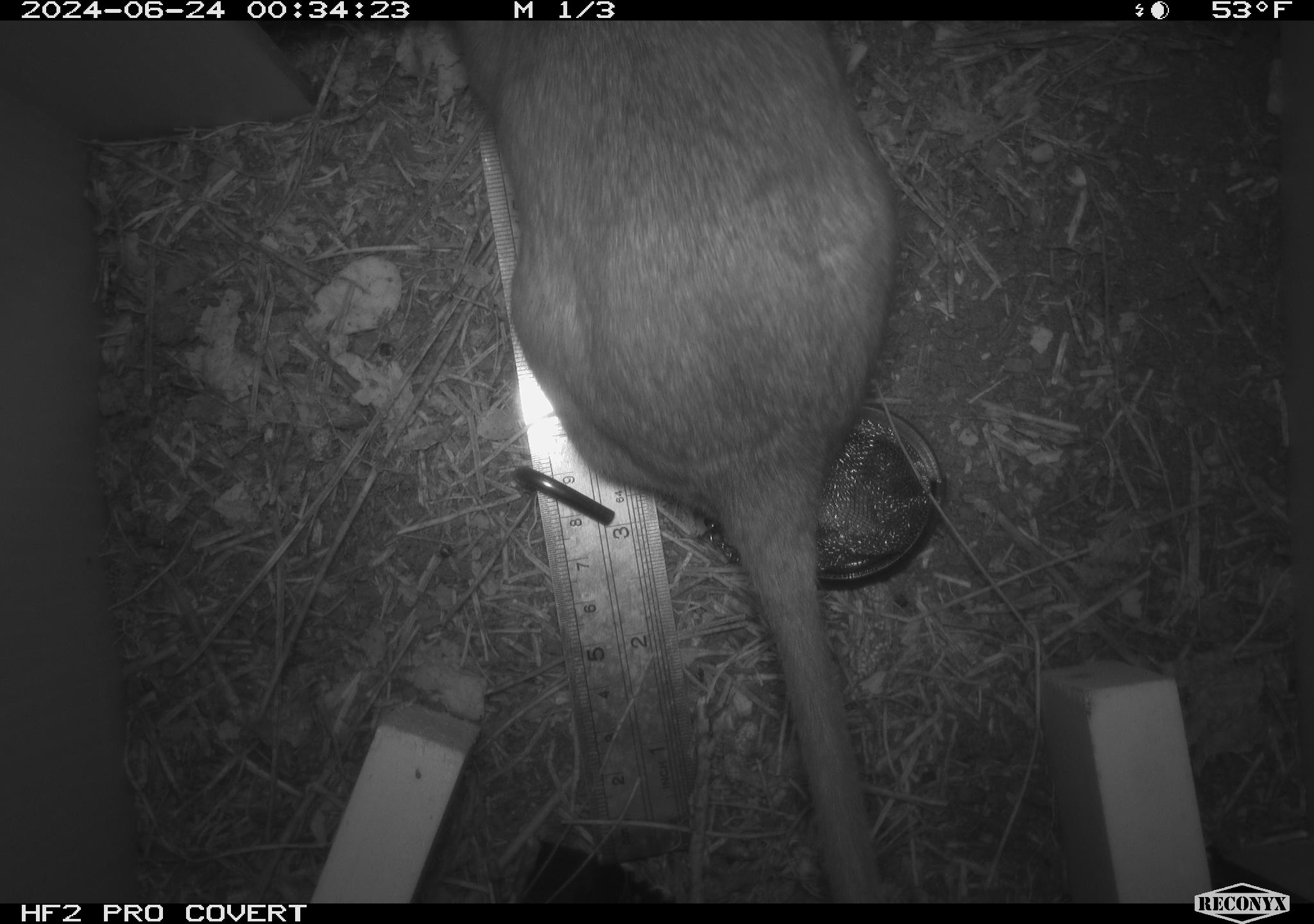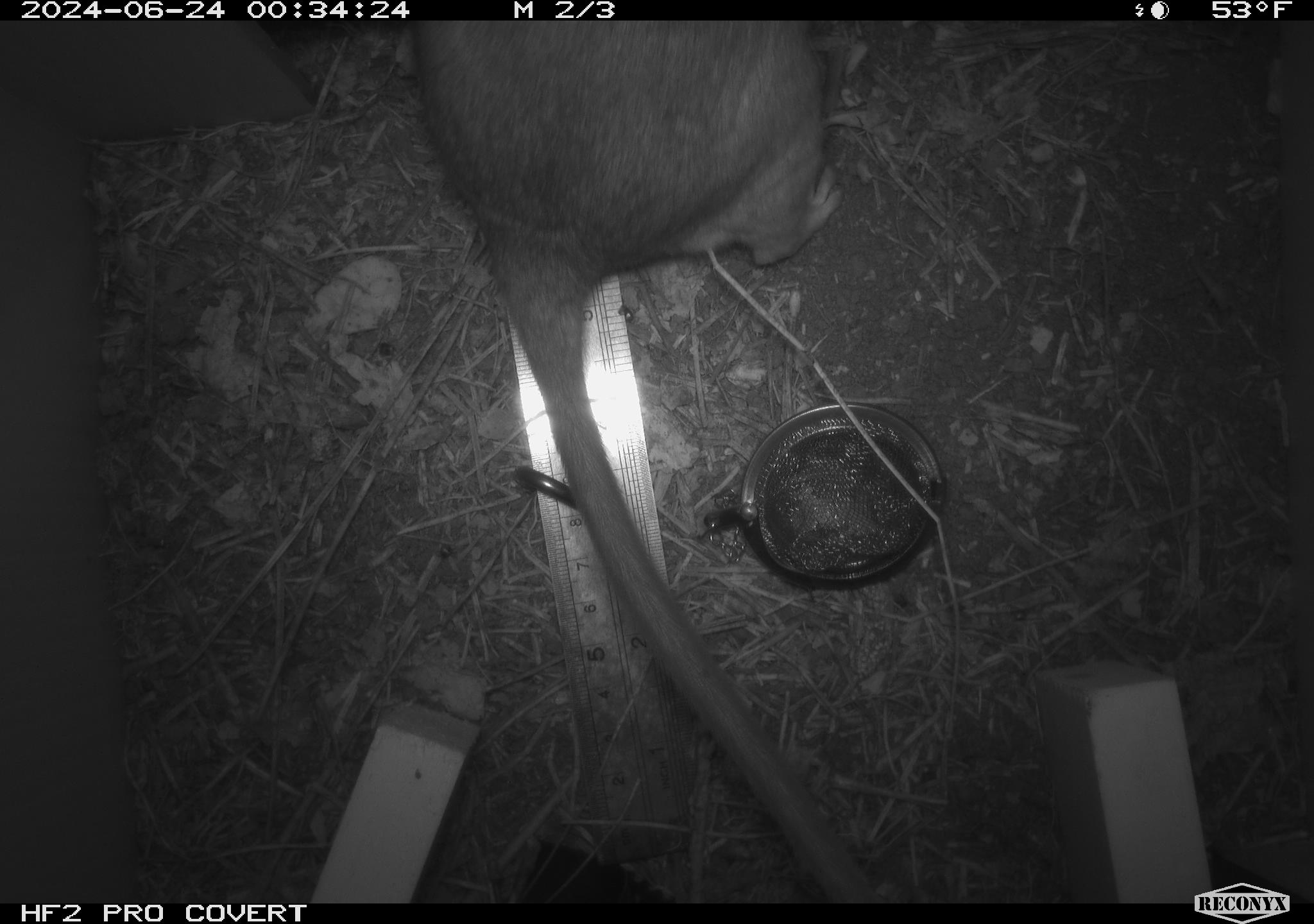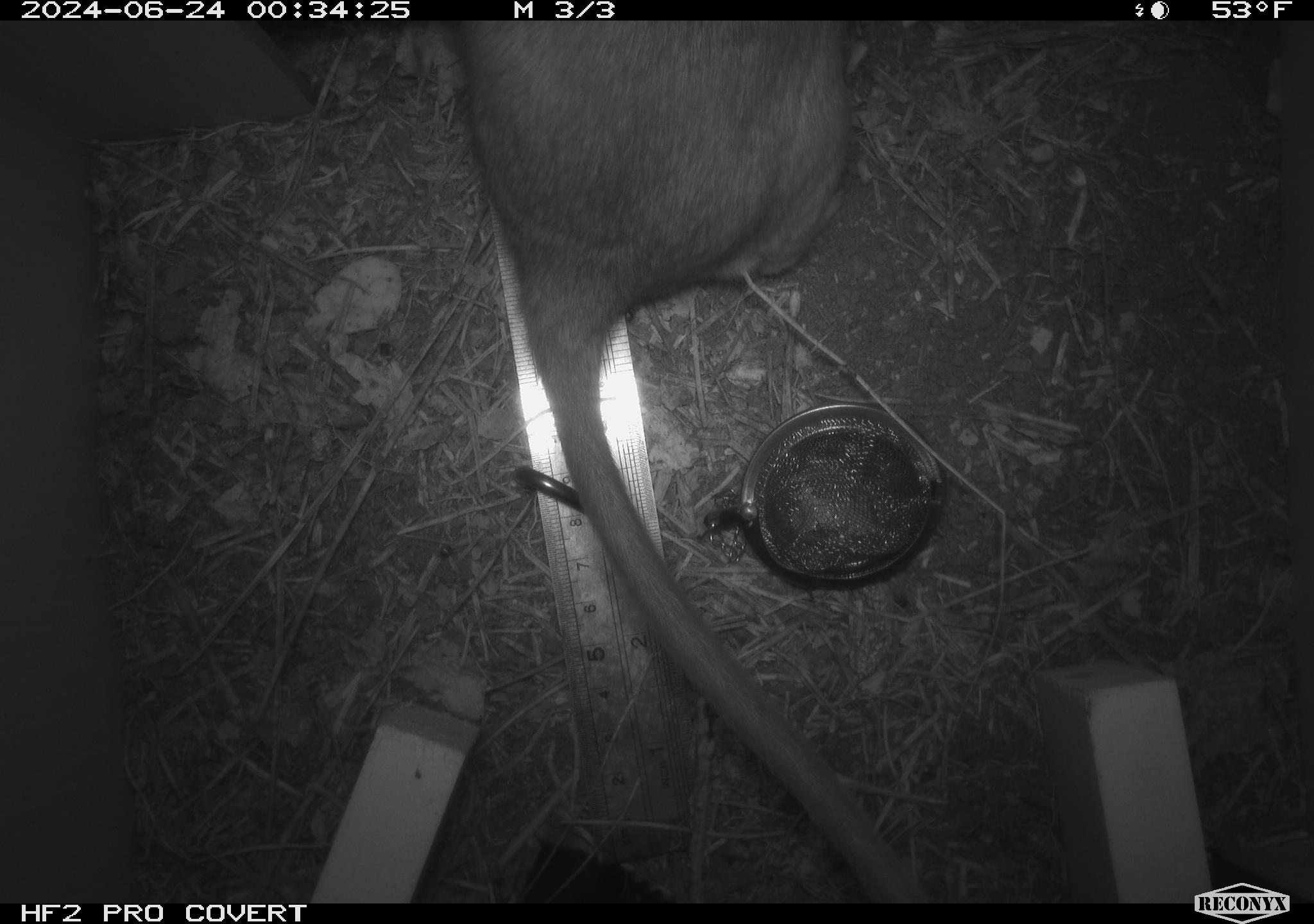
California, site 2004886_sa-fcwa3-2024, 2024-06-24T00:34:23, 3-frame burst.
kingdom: Animalia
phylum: Chordata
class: Mammalia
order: Rodentia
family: Cricetidae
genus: Neotoma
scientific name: Neotoma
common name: pack rat or woodrat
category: neotoma species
Neotoma species (pack rat or woodrat) (Neotoma).